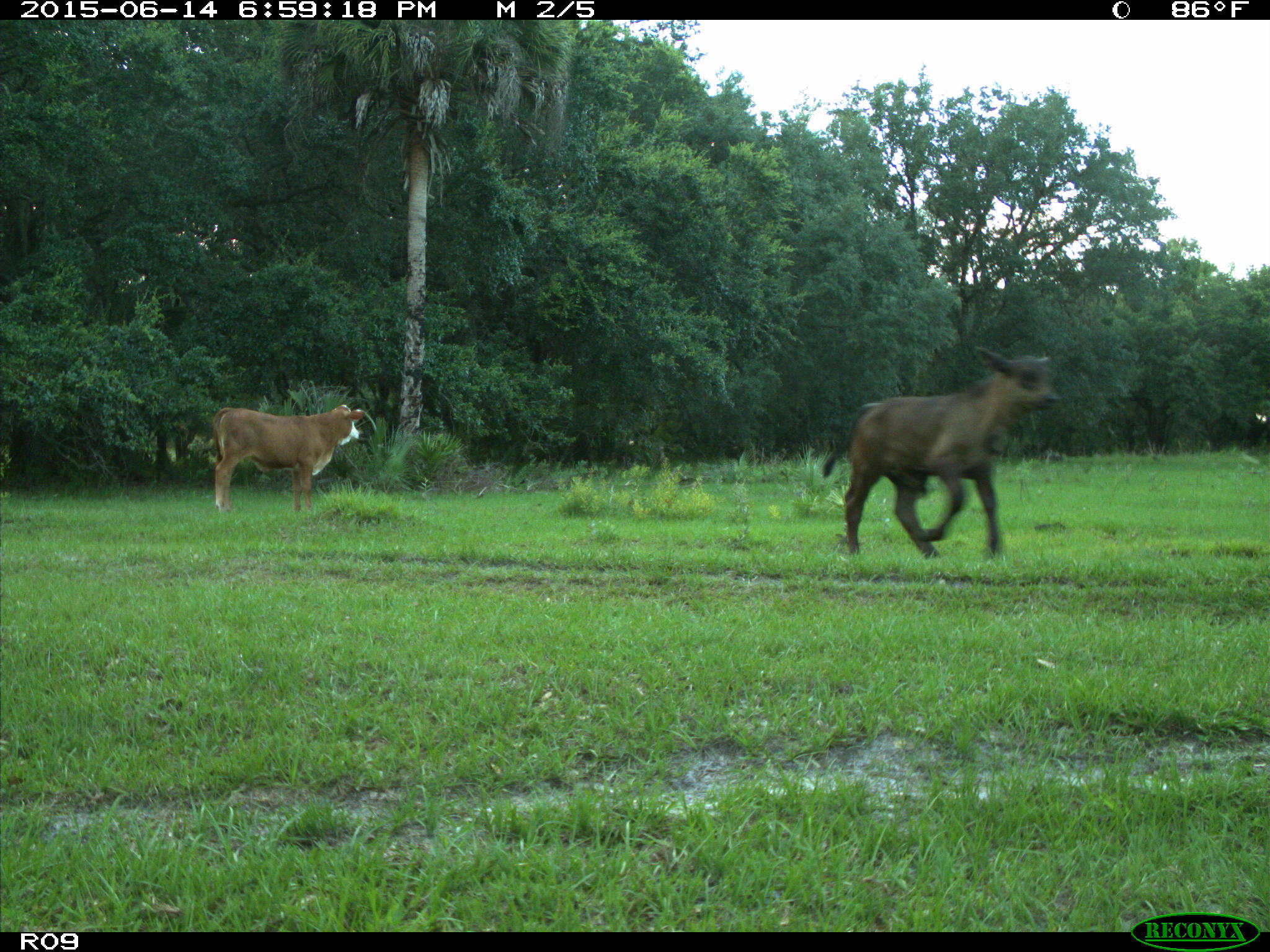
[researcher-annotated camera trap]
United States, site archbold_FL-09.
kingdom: Animalia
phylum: Chordata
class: Mammalia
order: Artiodactyla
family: Bovidae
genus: Bos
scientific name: Bos taurus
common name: domestic cow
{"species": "Bos taurus (domestic cow)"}